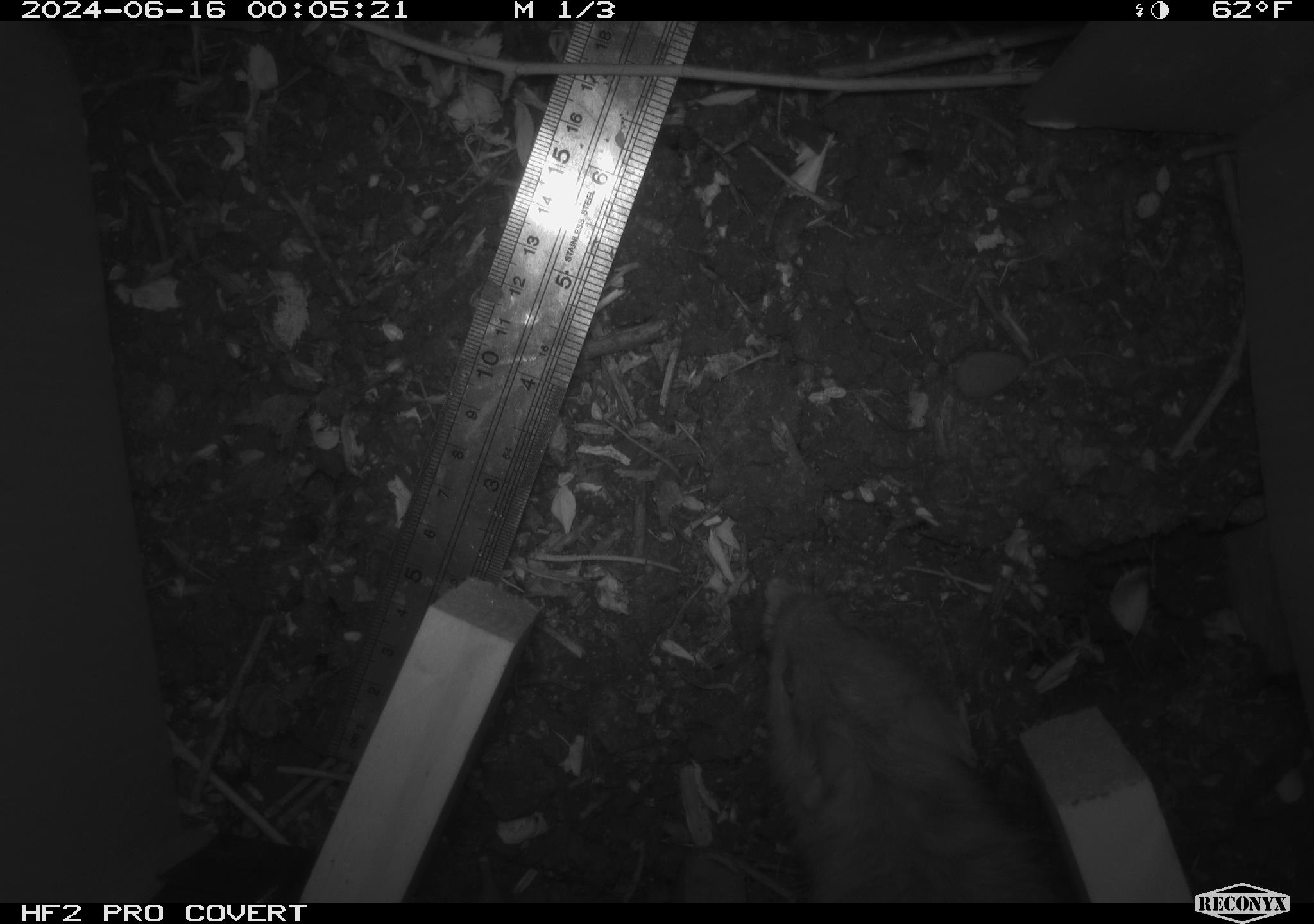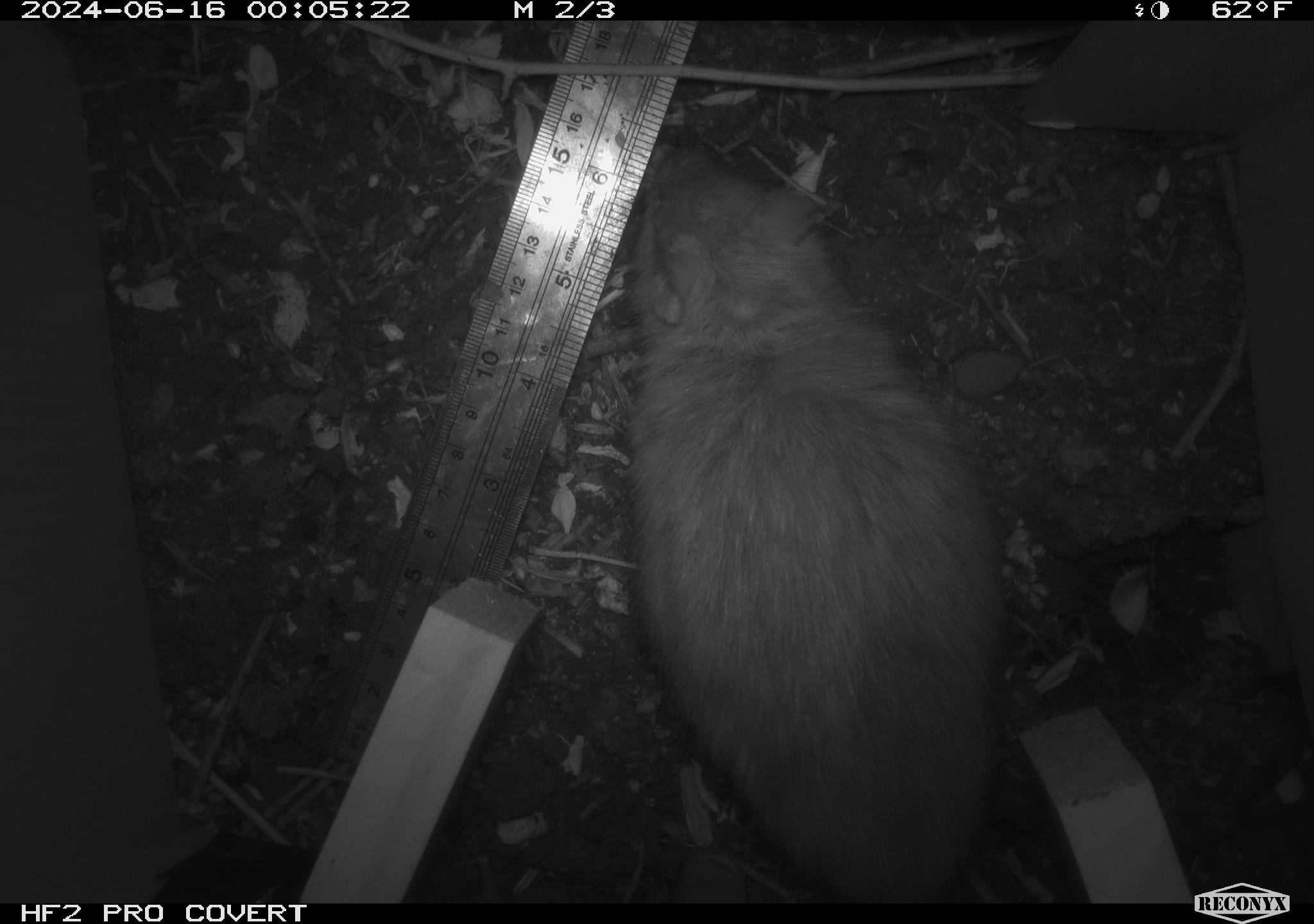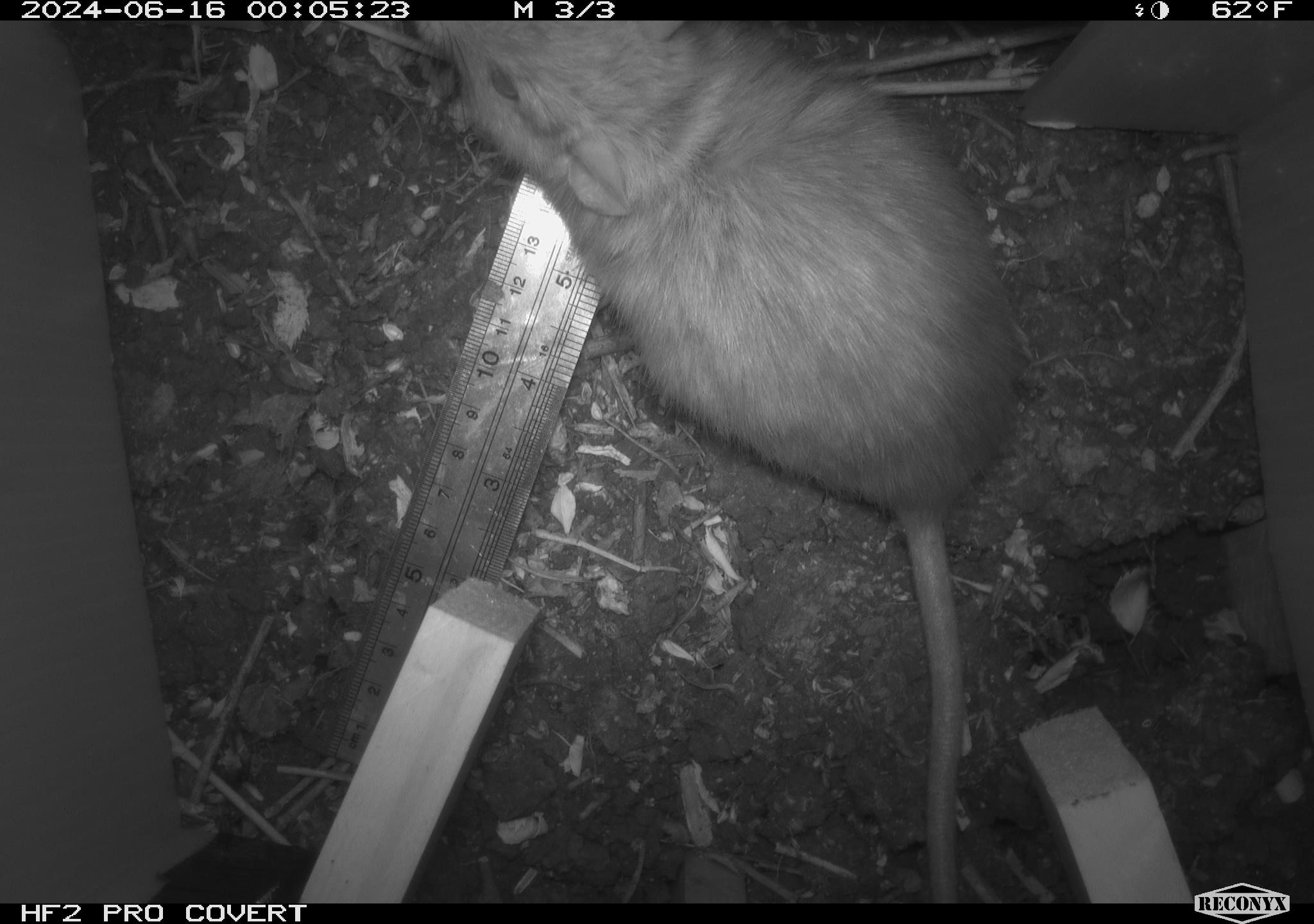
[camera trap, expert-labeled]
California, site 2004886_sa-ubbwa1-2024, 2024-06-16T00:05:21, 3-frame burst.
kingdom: Animalia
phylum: Chordata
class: Mammalia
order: Rodentia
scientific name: Rodentia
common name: woodrat or rat or mouse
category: woodrat or rat or mouse species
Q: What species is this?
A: Woodrat or rat or mouse species (woodrat or rat or mouse) (Rodentia).